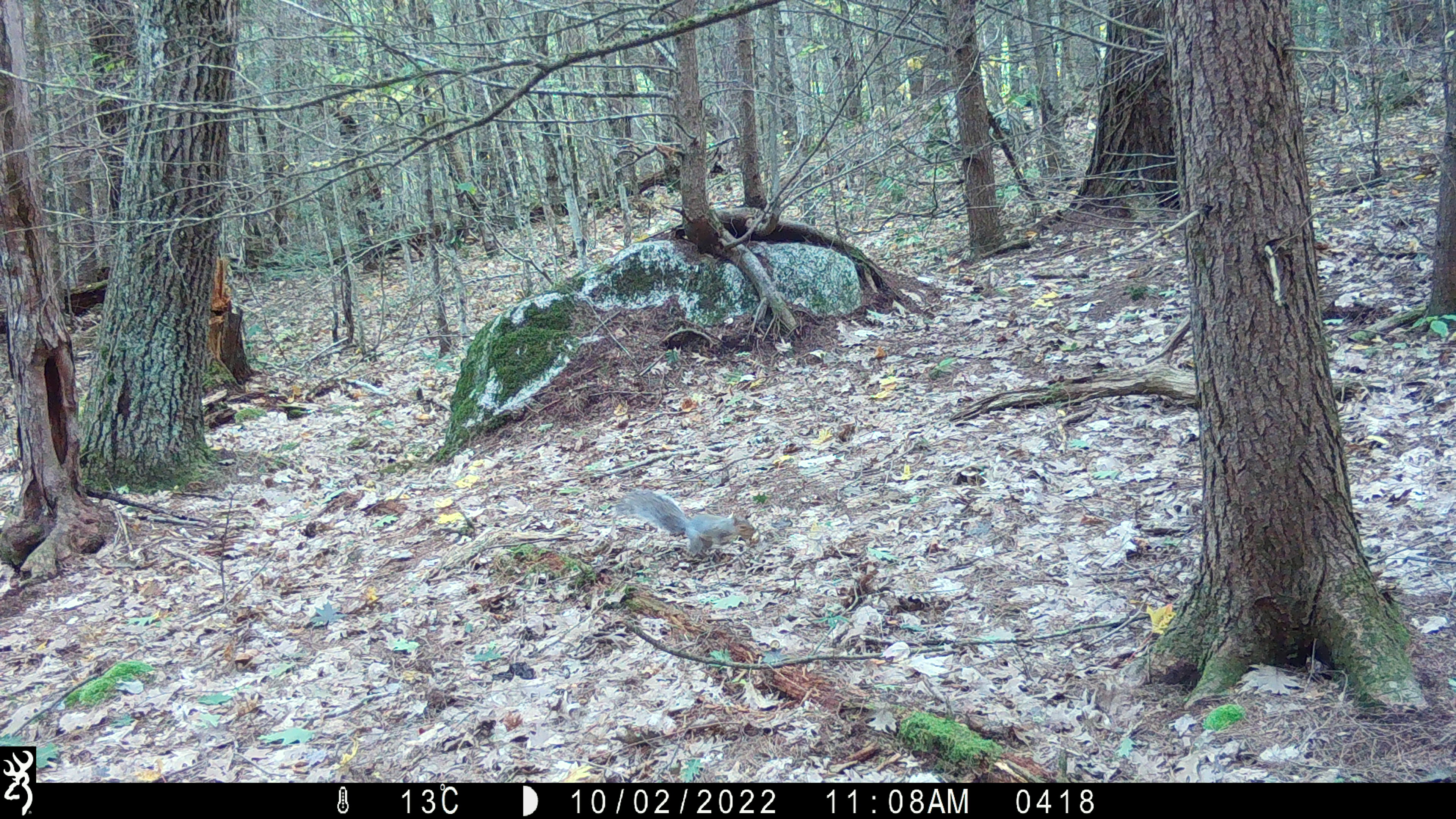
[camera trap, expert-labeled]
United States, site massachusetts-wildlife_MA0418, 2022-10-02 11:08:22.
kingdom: Animalia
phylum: Chordata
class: Mammalia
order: Rodentia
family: Sciuridae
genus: Sciurus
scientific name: Sciurus carolinensis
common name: gray squirrel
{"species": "gray squirrel (Sciurus carolinensis)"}